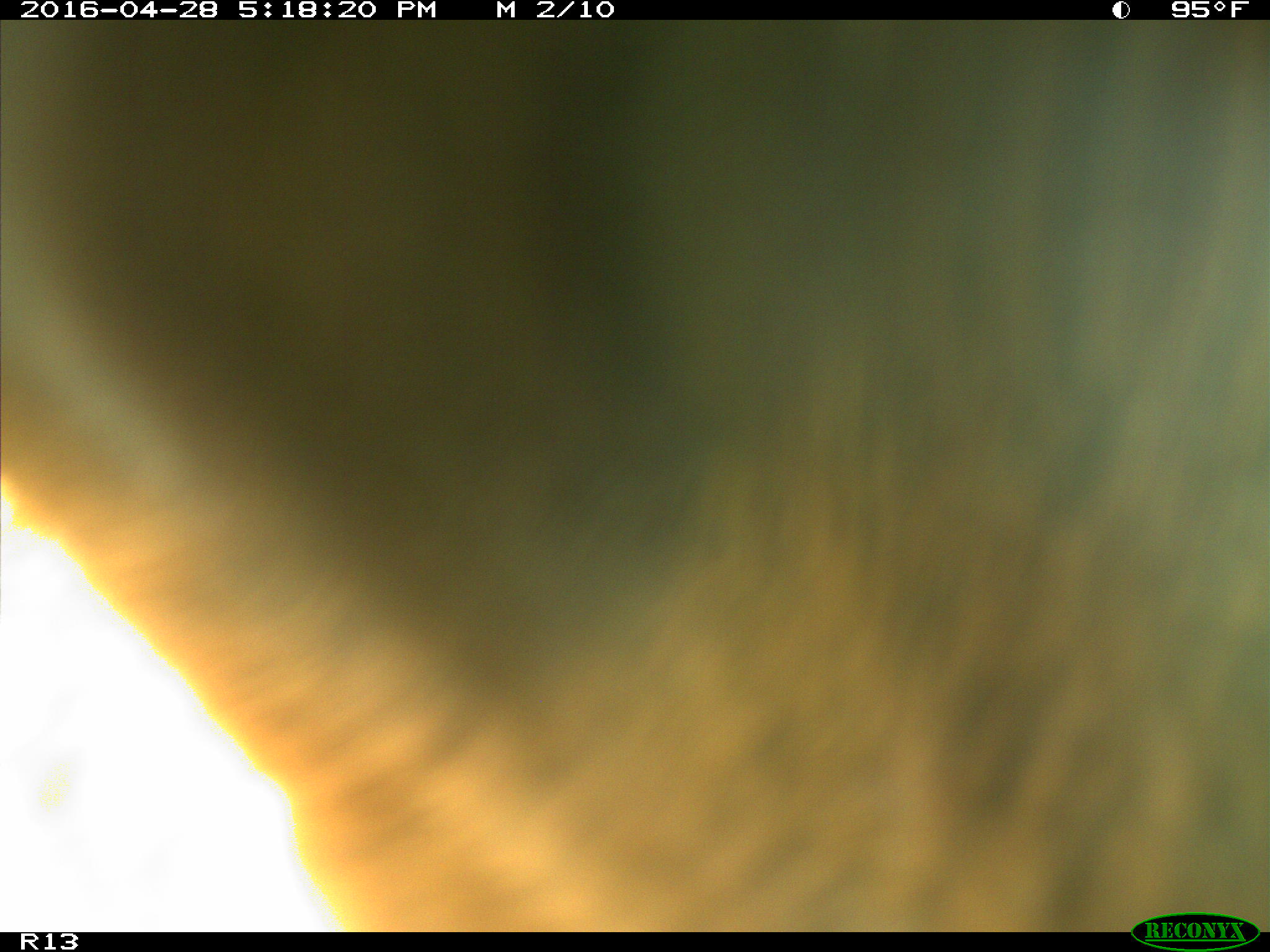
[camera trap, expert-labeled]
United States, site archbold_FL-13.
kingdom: Animalia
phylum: Chordata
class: Mammalia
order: Artiodactyla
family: Bovidae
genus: Bos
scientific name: Bos taurus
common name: domestic cow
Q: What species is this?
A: Bos taurus (domestic cow).